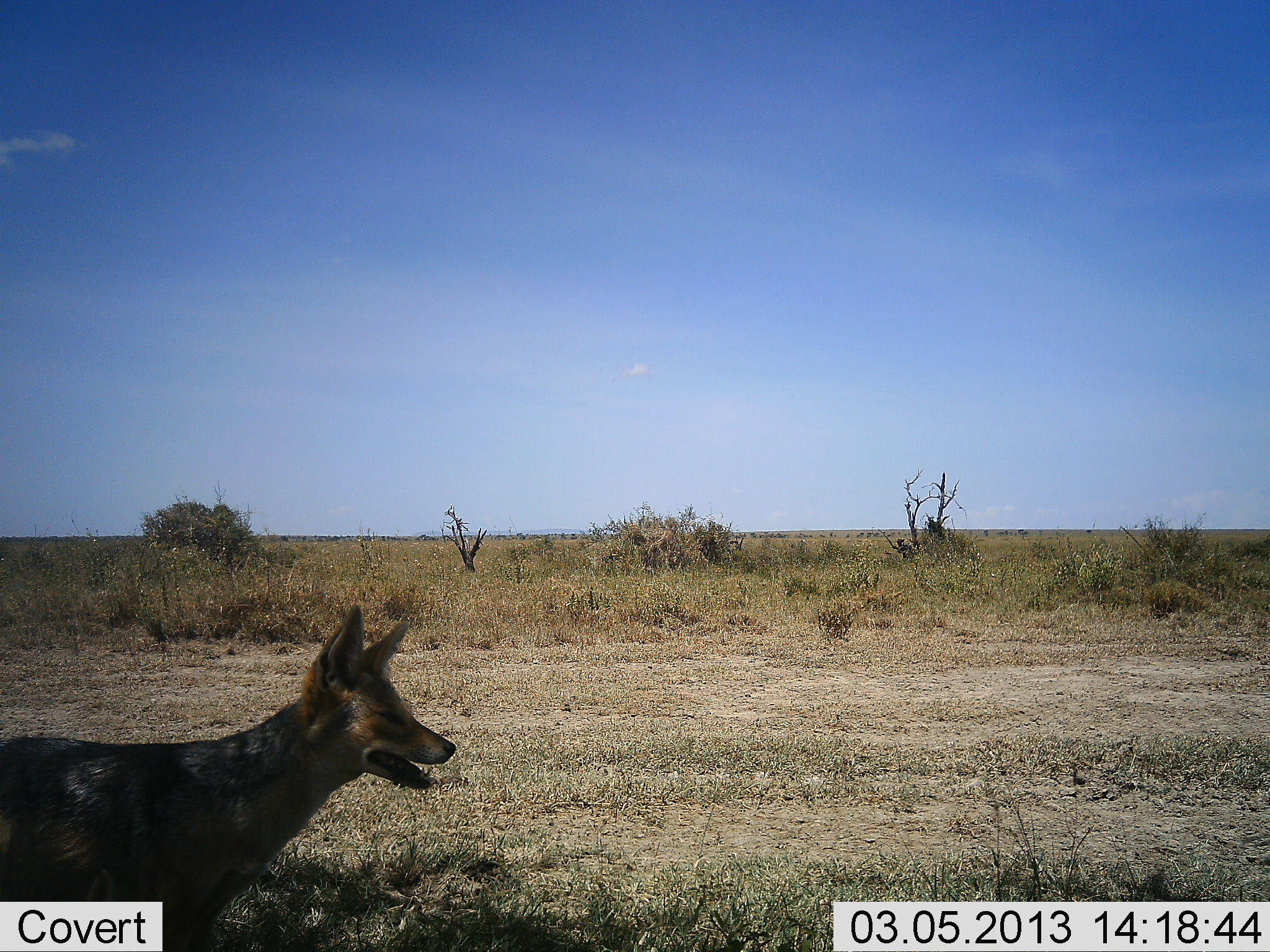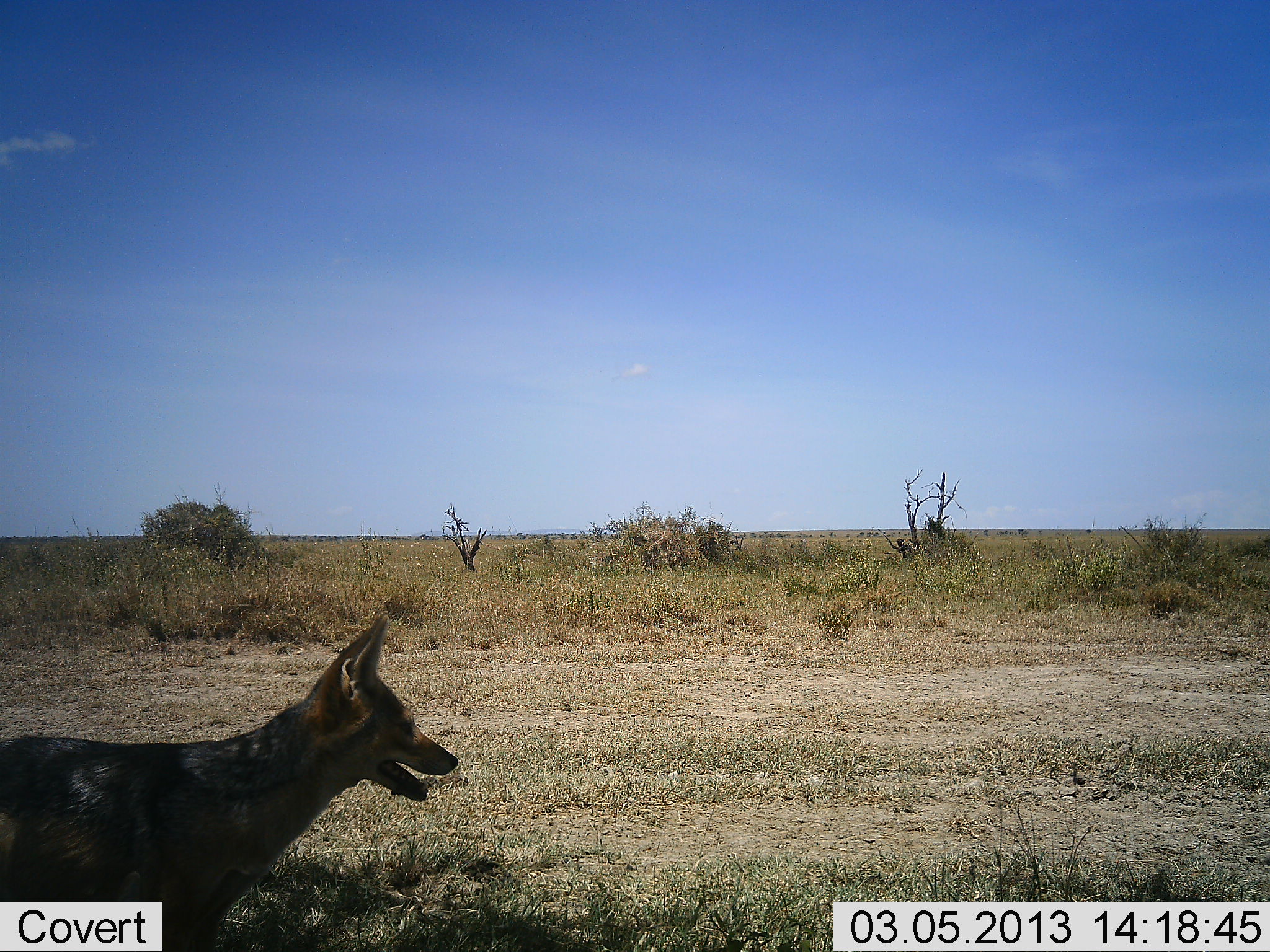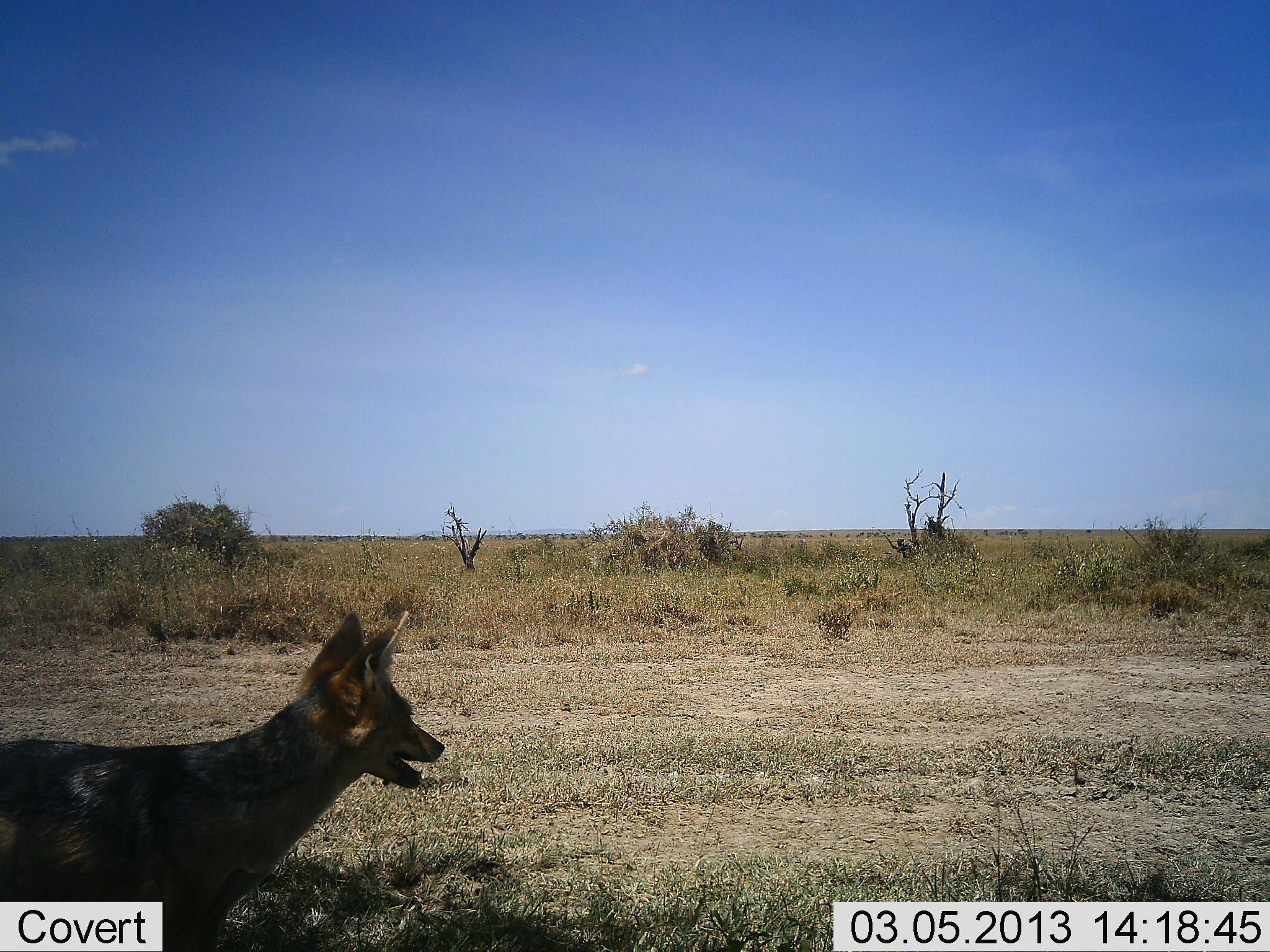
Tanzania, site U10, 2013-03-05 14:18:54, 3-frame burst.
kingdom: Animalia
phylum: Chordata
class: Mammalia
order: Carnivora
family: Canidae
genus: Lupulella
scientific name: Lupulella mesomelas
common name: black-backed jackal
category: jackal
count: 1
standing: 81%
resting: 4%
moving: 19%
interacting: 0%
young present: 0%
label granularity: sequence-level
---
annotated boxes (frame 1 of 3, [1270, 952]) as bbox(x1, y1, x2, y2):
animal: bbox(0, 604, 460, 951)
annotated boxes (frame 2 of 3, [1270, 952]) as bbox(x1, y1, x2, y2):
animal: bbox(1, 608, 460, 952)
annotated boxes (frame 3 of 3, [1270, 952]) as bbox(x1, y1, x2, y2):
animal: bbox(1, 607, 446, 952)